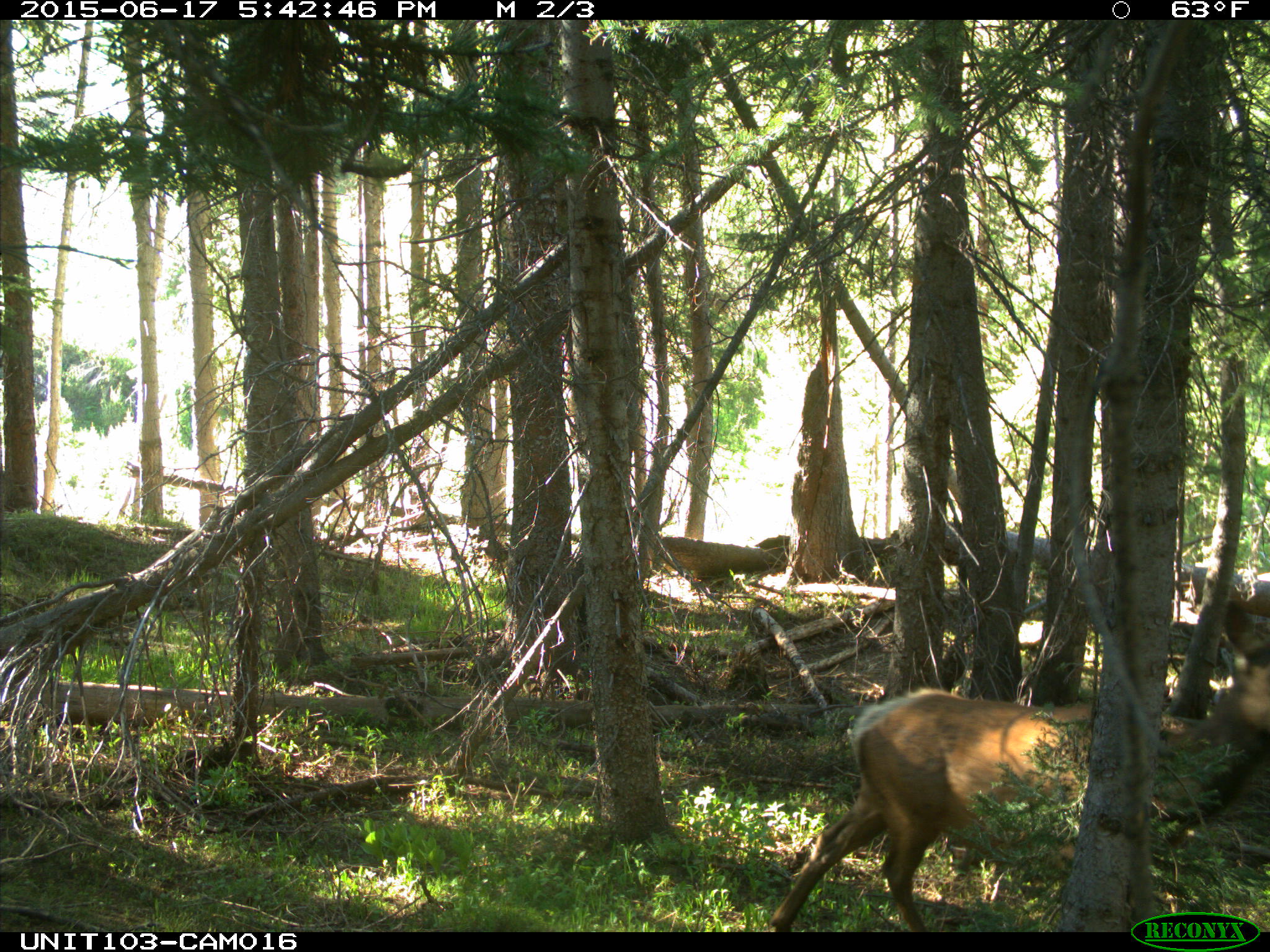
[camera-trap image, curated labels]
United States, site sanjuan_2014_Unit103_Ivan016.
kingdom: Animalia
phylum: Chordata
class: Mammalia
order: Artiodactyla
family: Cervidae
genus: Cervus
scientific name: Cervus elaphus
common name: red deer